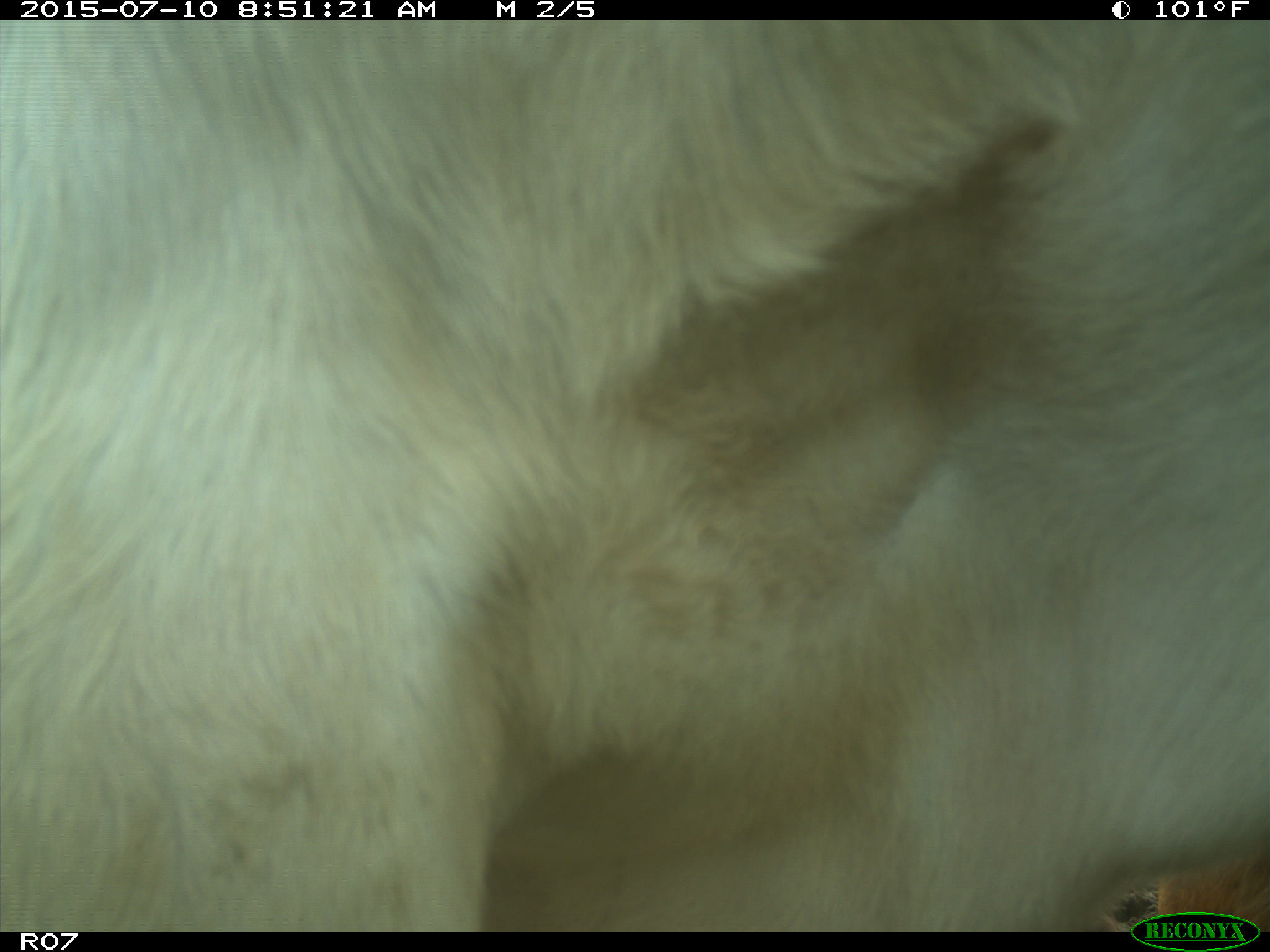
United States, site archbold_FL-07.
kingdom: Animalia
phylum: Chordata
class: Mammalia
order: Artiodactyla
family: Bovidae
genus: Bos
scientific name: Bos taurus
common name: domestic cow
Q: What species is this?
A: Bos taurus (domestic cow).